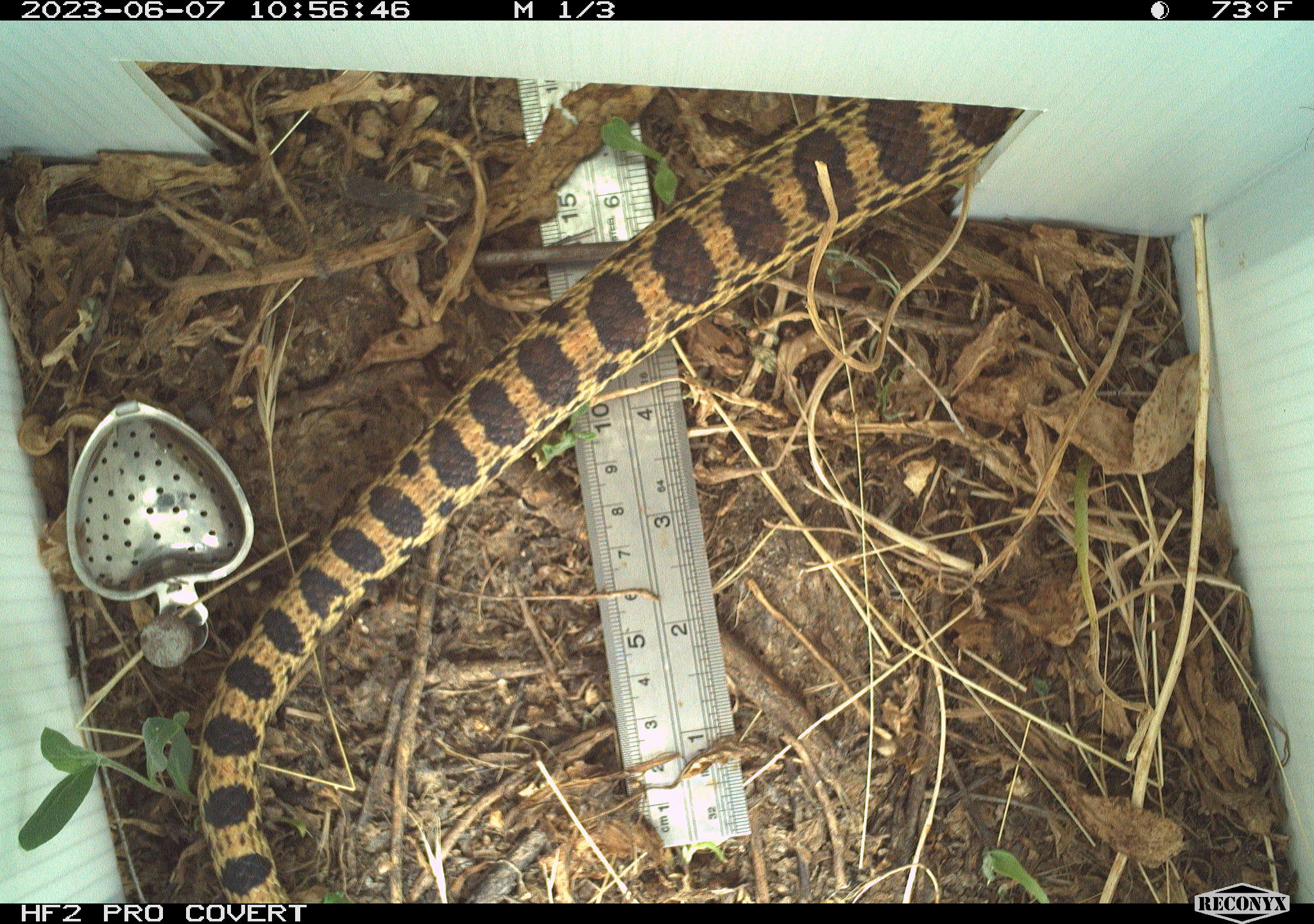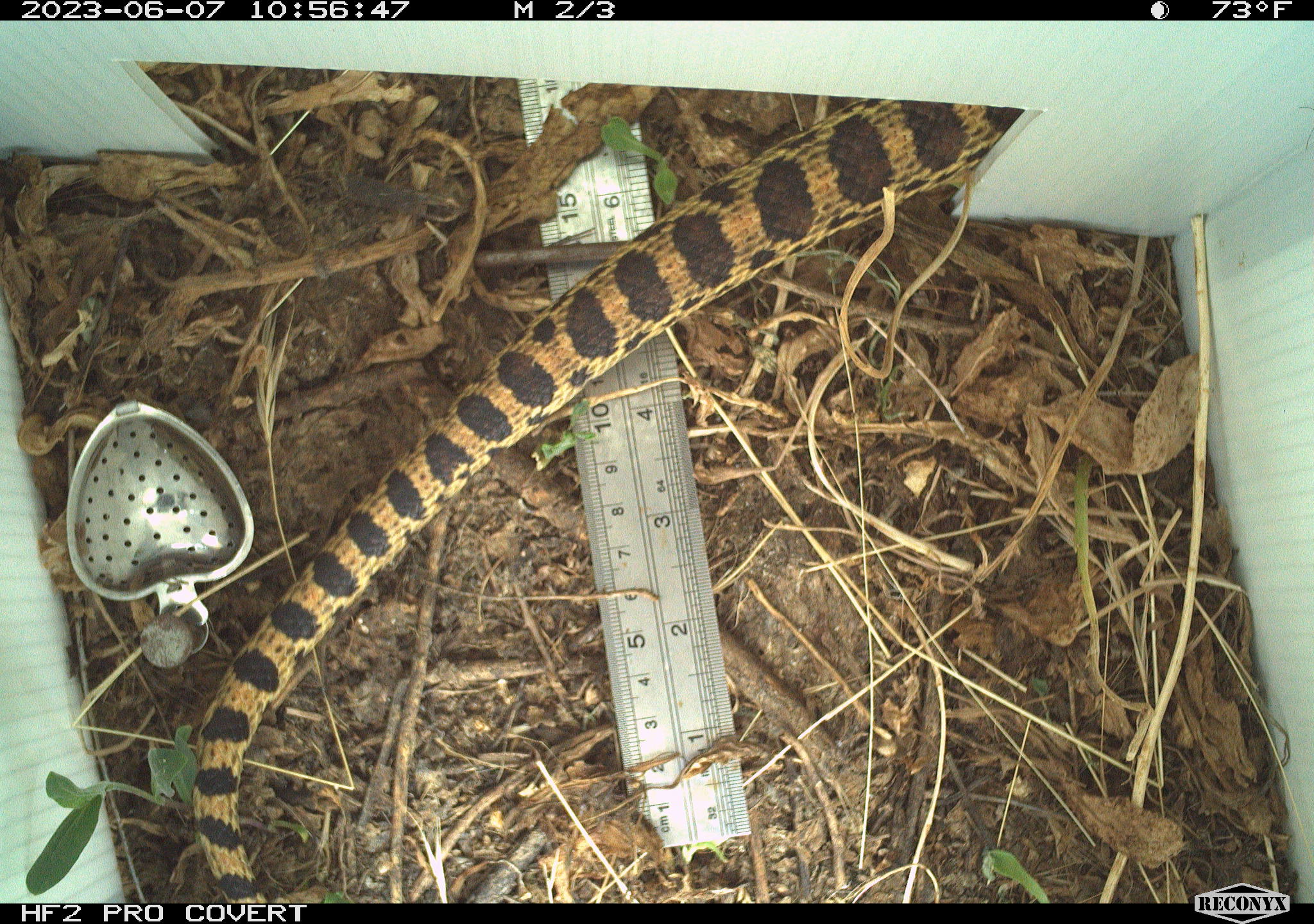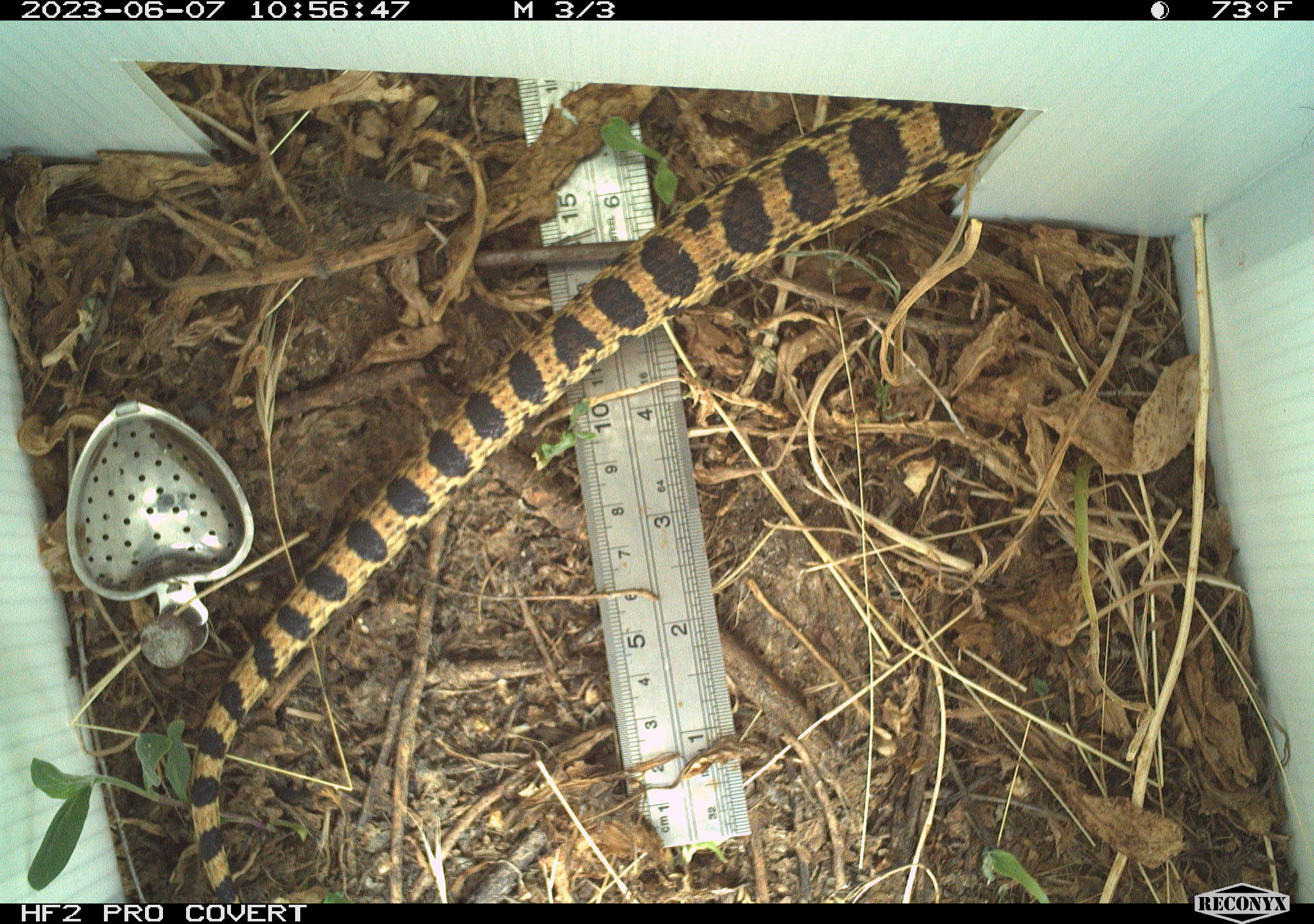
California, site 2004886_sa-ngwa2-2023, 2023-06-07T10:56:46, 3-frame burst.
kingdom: Animalia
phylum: Chordata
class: Reptilia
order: Squamata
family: Colubridae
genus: Pituophis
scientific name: Pituophis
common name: bullsnakes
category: pituophis species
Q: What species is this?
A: Pituophis species (bullsnakes) (Pituophis).